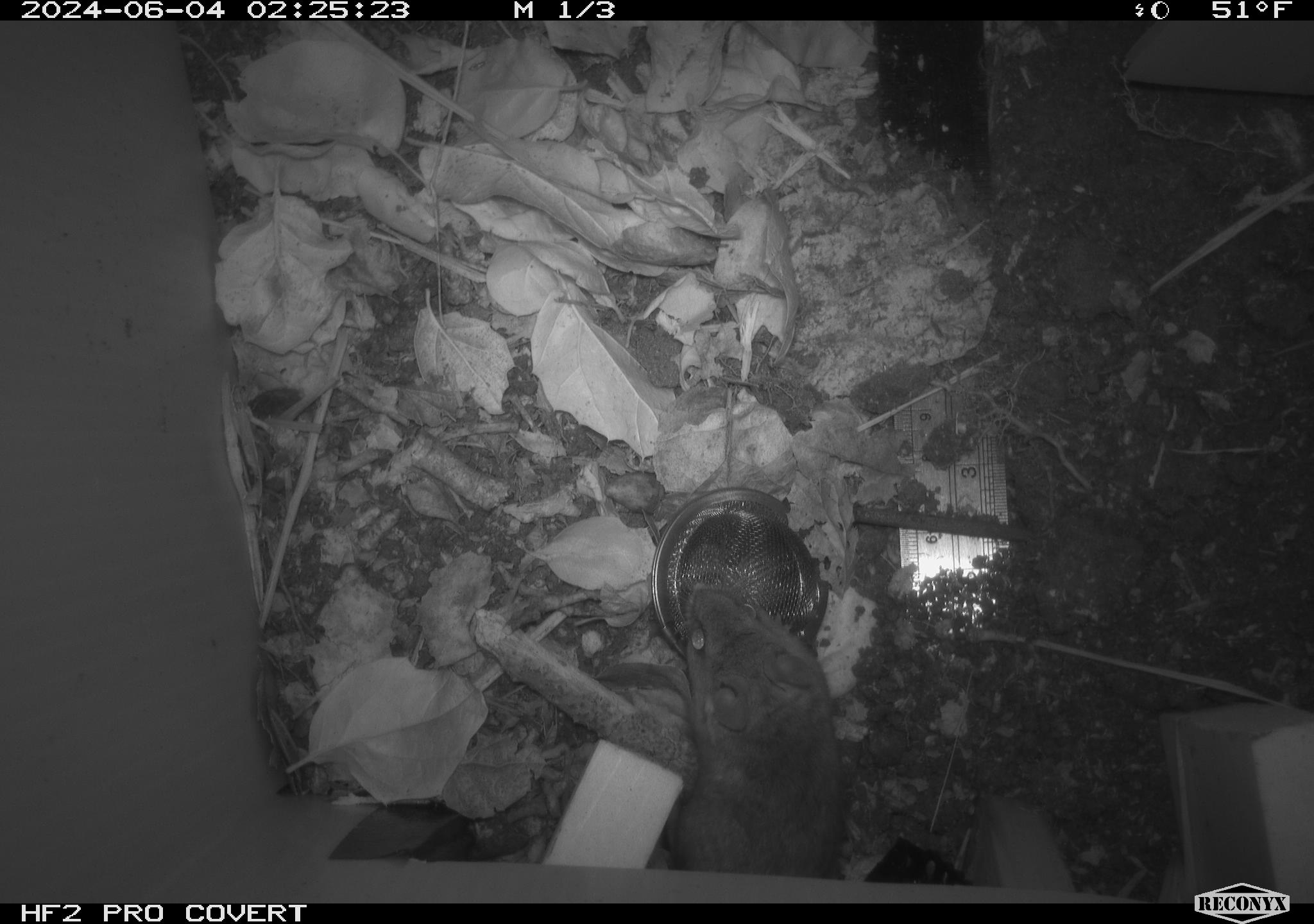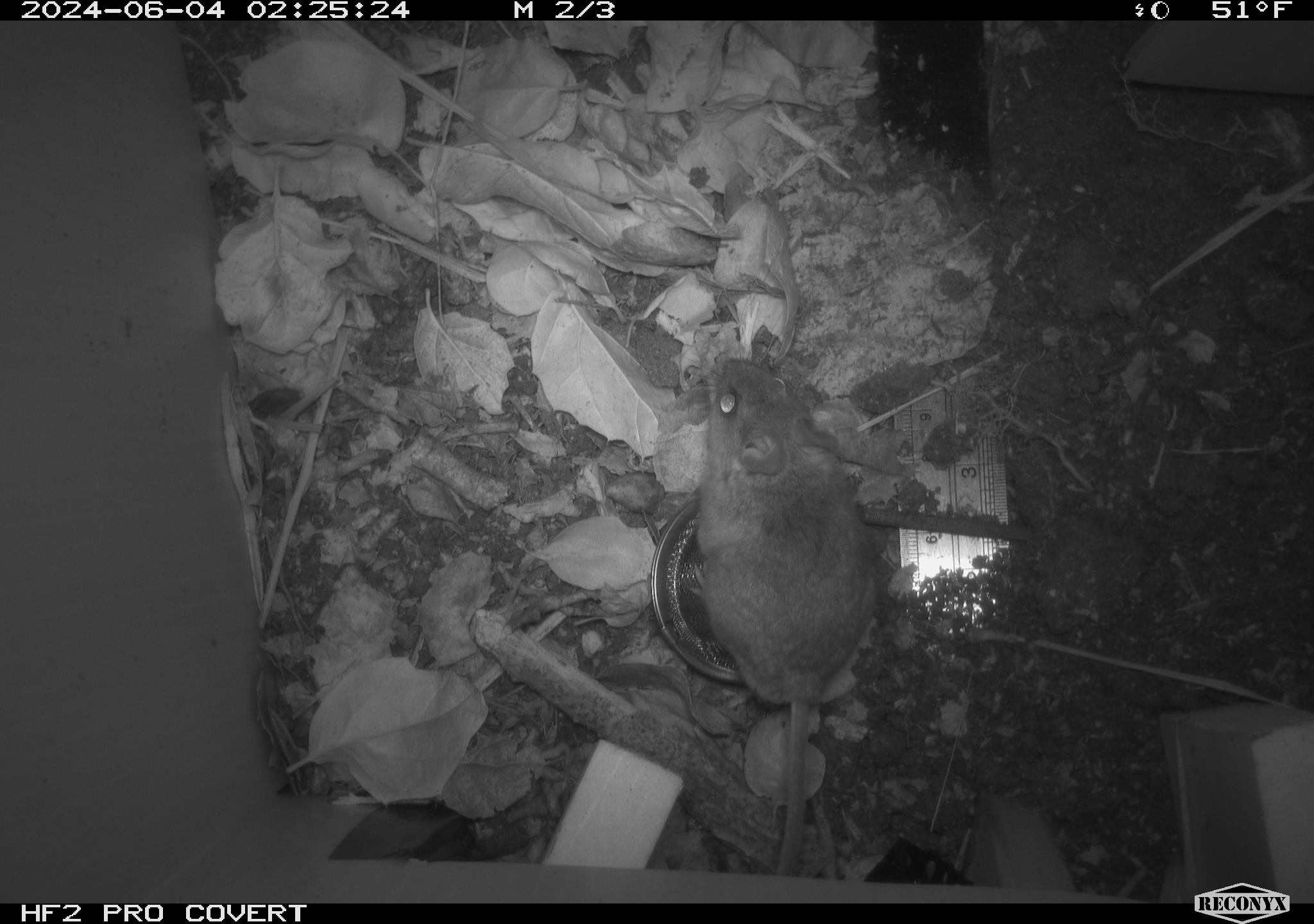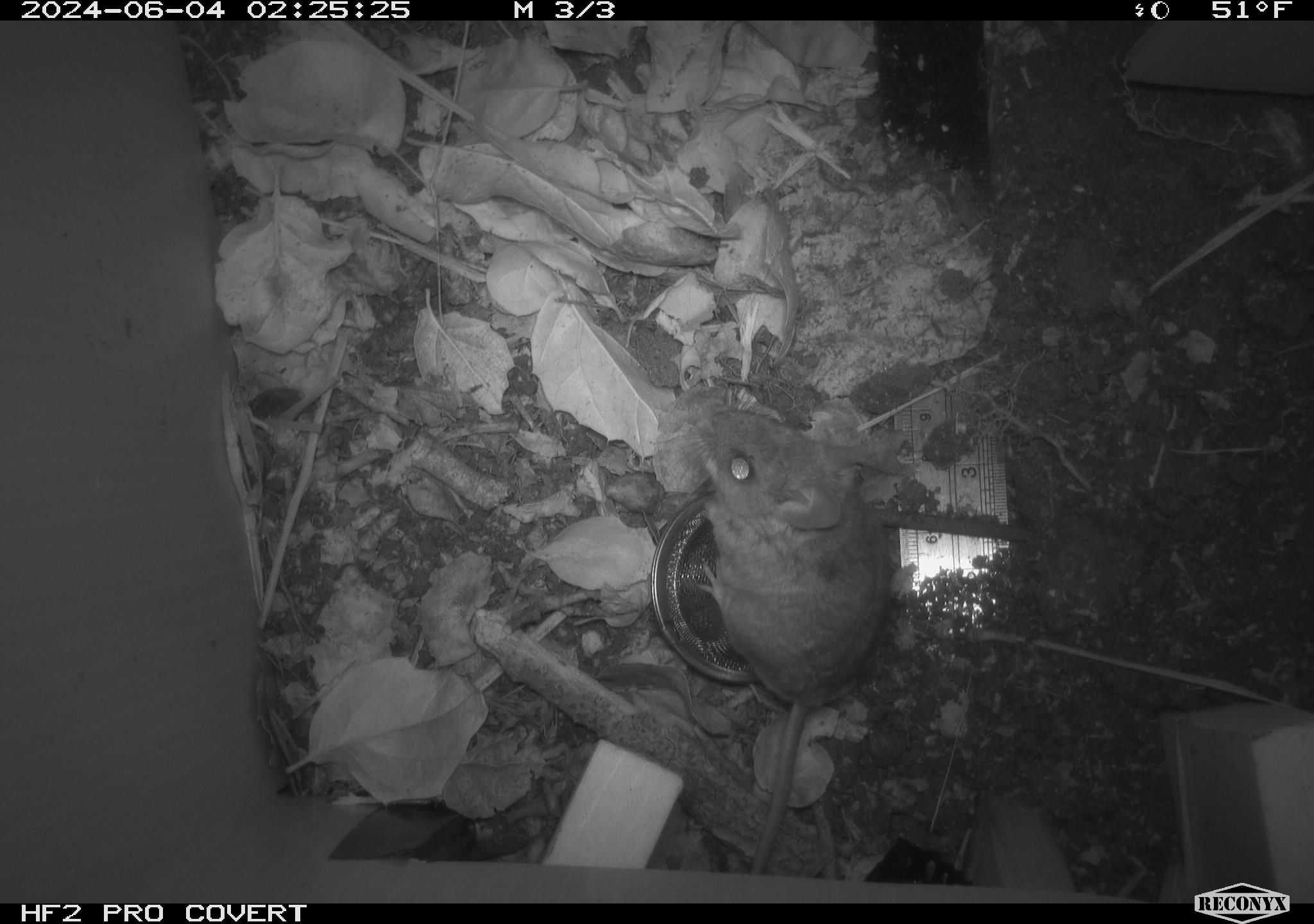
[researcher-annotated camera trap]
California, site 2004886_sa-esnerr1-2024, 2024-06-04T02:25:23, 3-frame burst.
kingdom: Animalia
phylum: Chordata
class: Mammalia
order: Rodentia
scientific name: Rodentia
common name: rodent